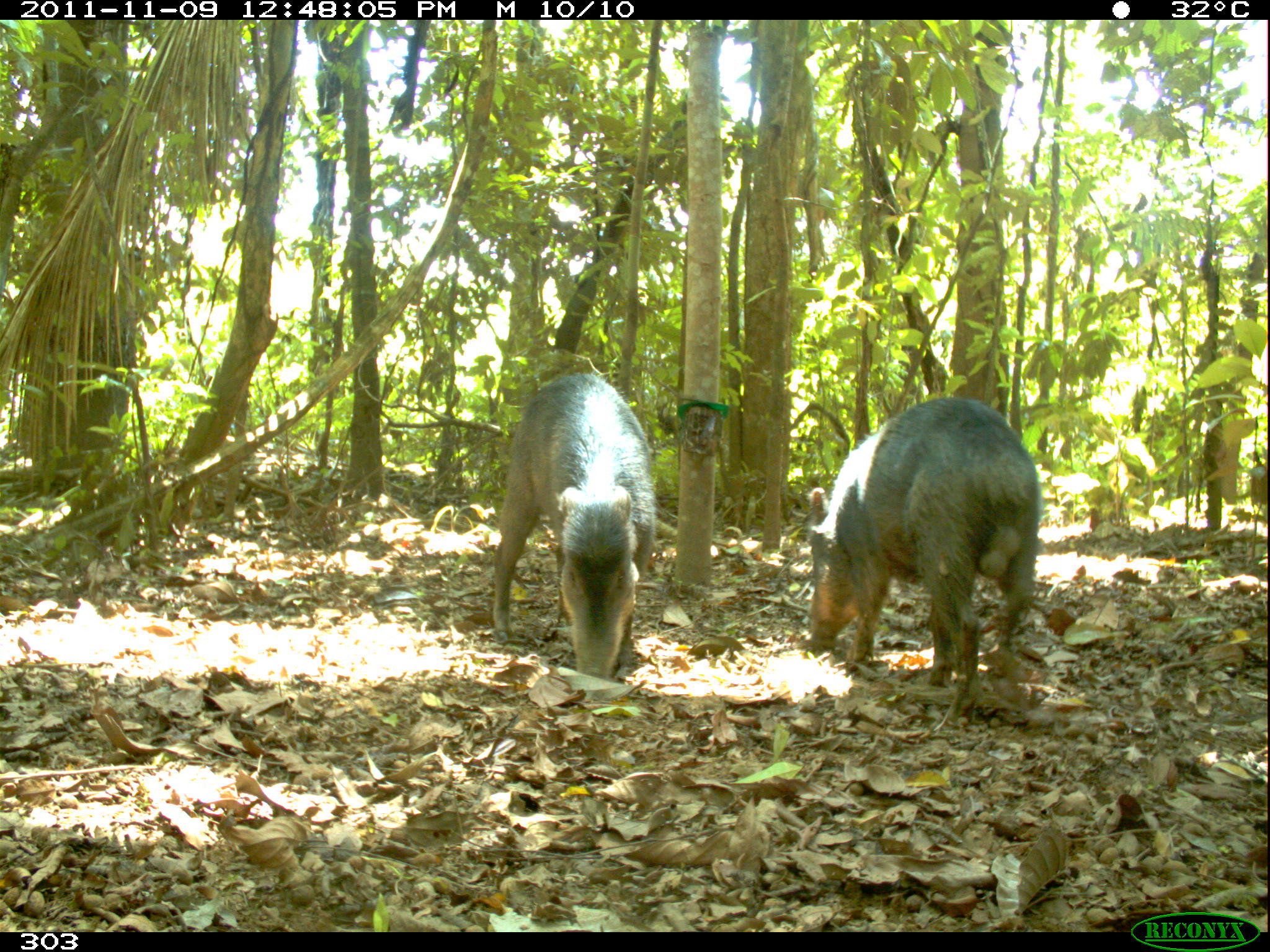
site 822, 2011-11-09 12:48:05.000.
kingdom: Animalia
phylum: Chordata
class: Mammalia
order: Artiodactyla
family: Tayassuidae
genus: Tayassu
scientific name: Tayassu pecari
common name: white-lipped peccary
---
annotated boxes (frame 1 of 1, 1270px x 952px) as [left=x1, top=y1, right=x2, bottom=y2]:
tayassu pecari: [left=807, top=397, right=1040, bottom=729]; [left=489, top=374, right=658, bottom=678]